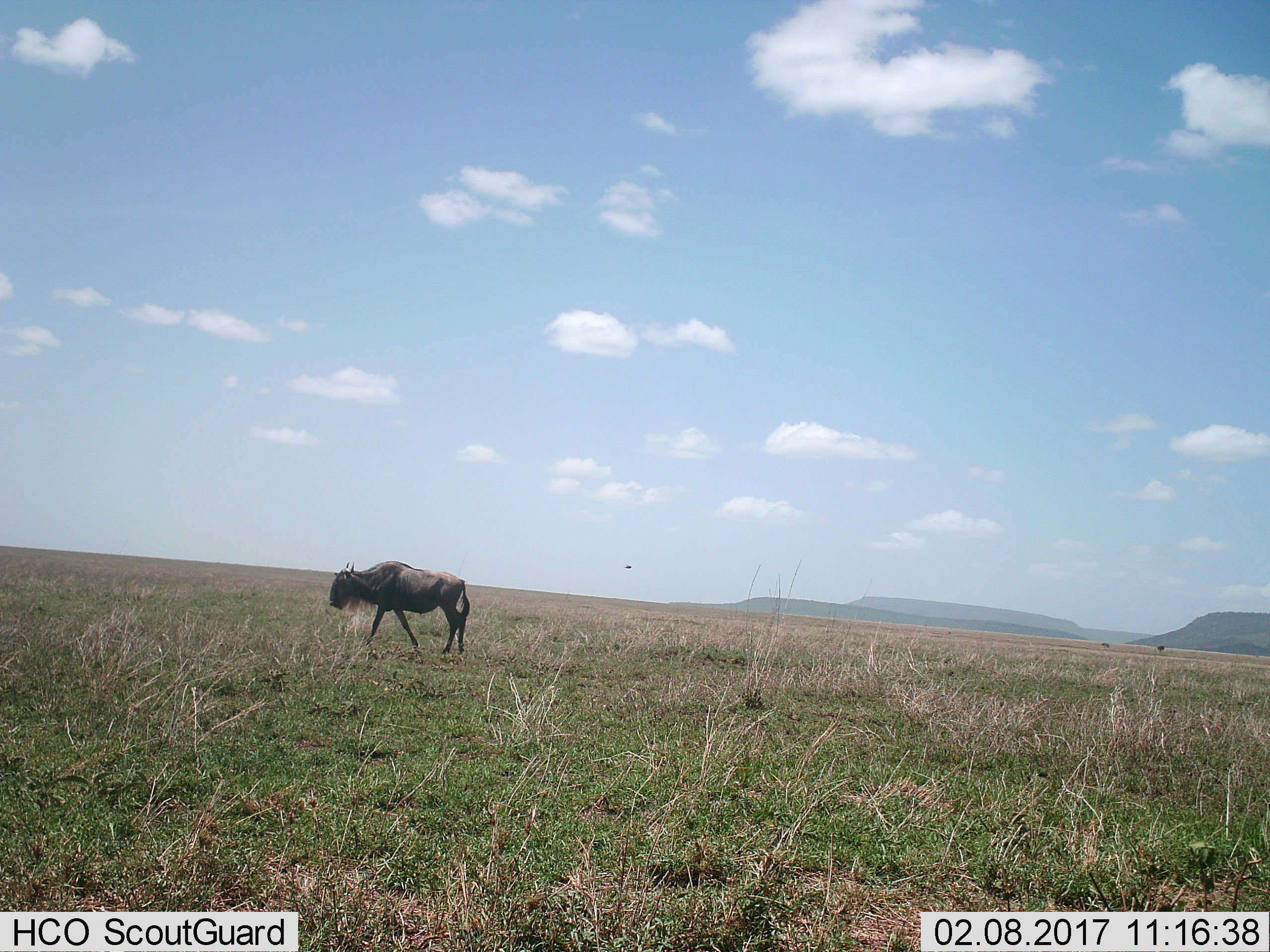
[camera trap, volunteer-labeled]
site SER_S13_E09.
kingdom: Animalia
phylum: Chordata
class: Mammalia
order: Artiodactyla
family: Bovidae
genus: Connochaetes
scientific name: Connochaetes taurinus taurinus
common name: blue wildebeest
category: wildebeestblue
Wildebeestblue (blue wildebeest) (Connochaetes taurinus taurinus), count 1. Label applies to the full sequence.